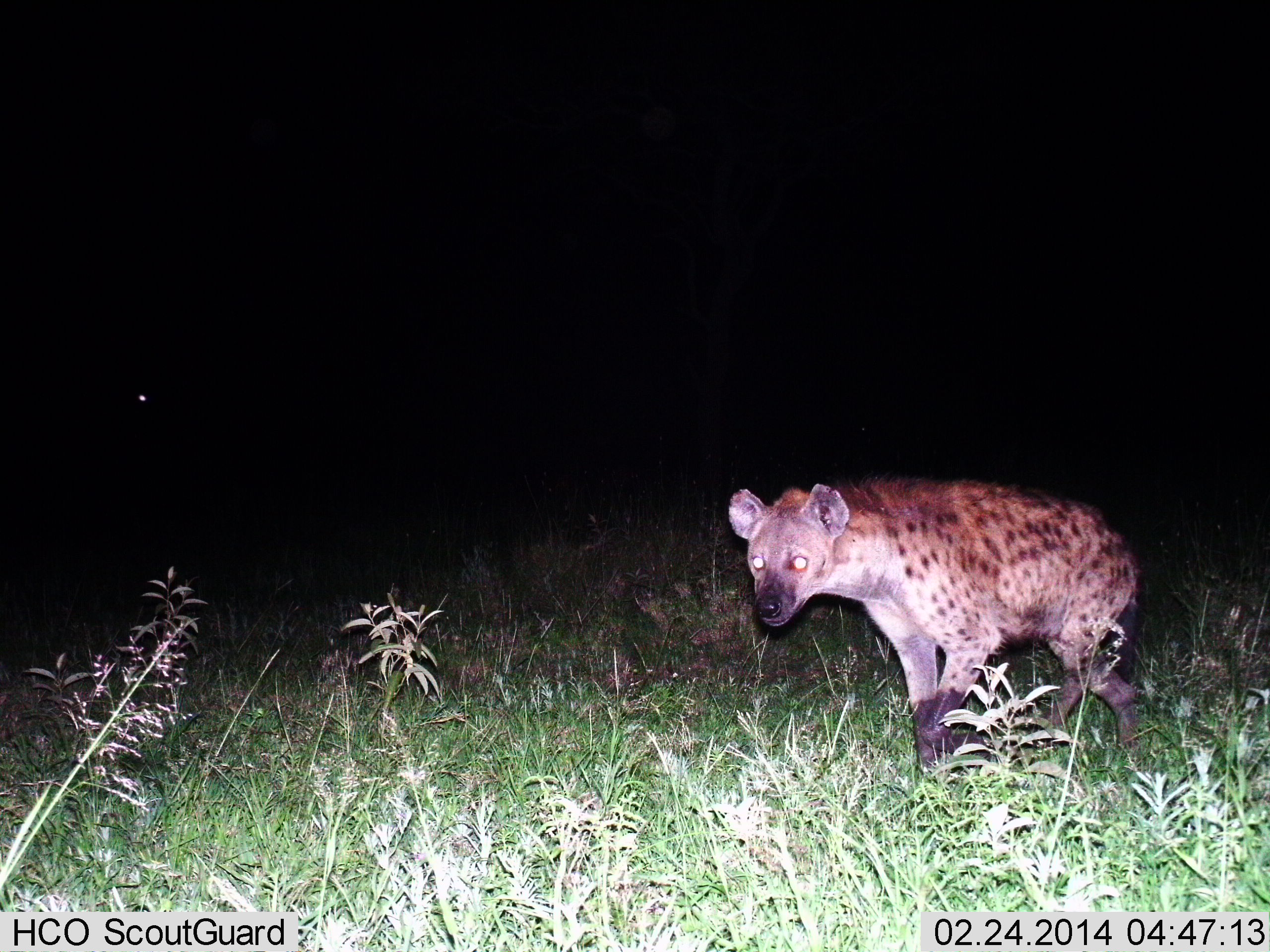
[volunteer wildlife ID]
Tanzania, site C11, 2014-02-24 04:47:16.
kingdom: Animalia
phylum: Chordata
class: Mammalia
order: Carnivora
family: Hyaenidae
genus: Crocuta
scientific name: Crocuta crocuta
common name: spotted hyena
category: hyenaspotted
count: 1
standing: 20%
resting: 0%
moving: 80%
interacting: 0%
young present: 0%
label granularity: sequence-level